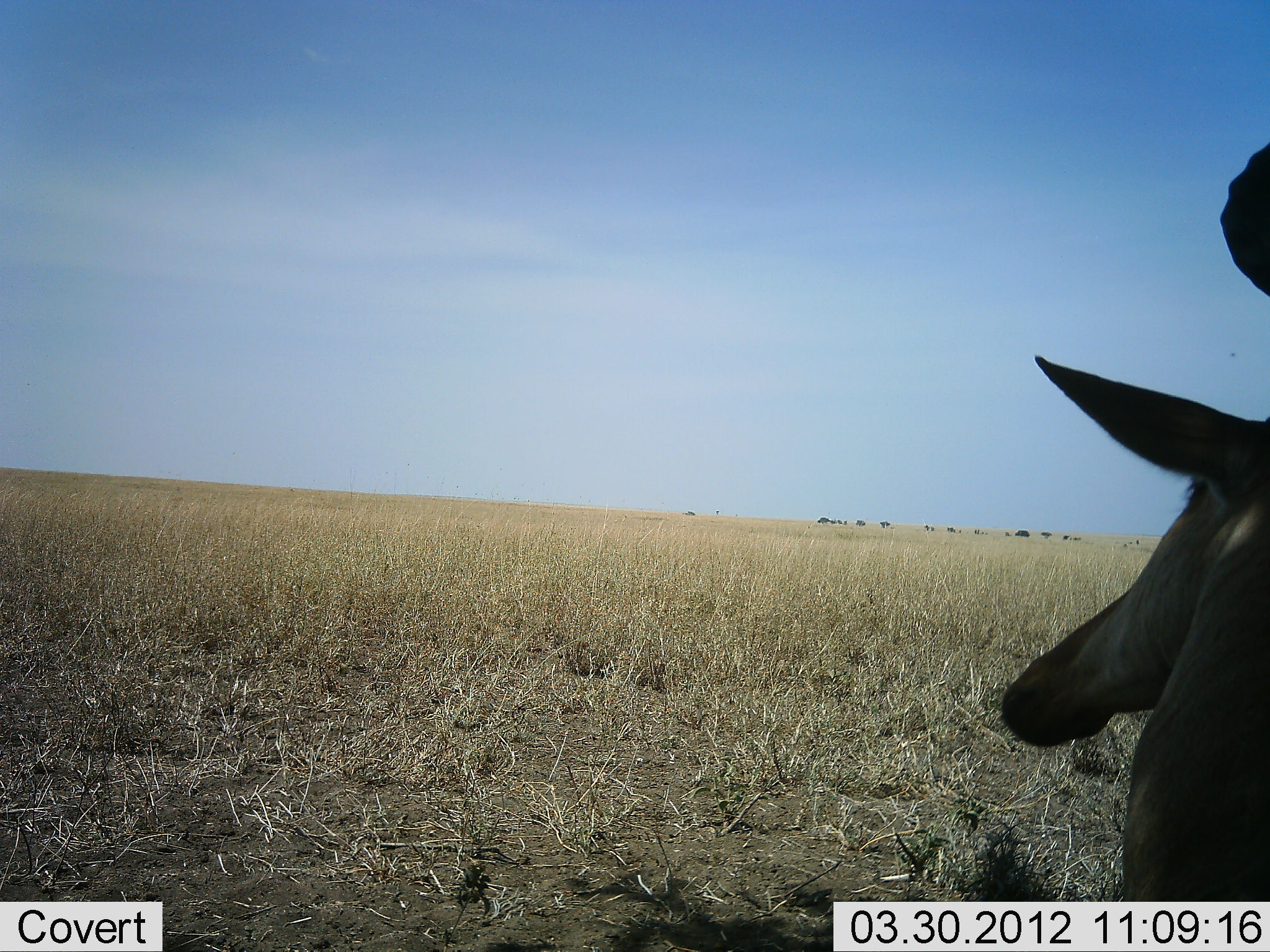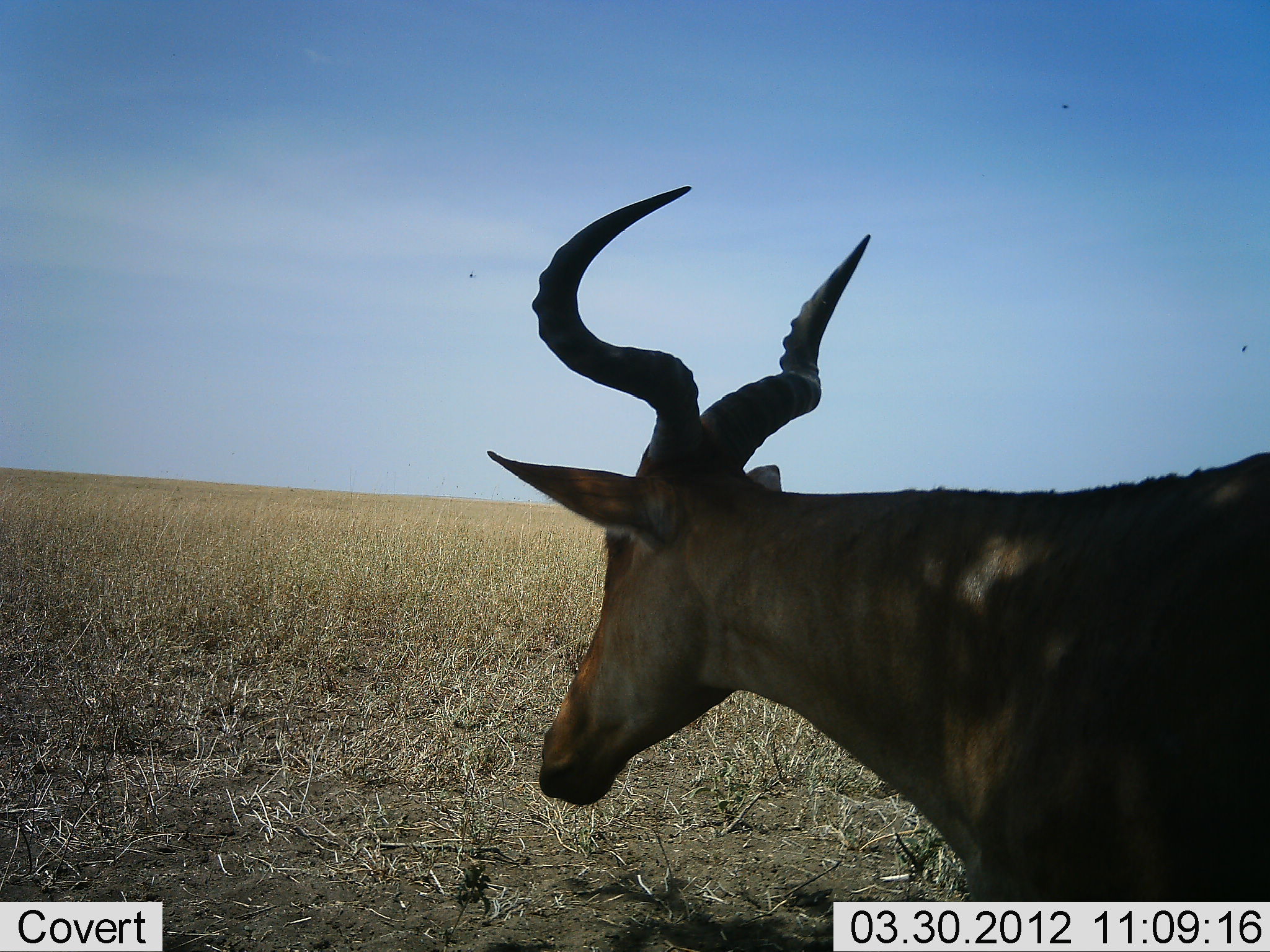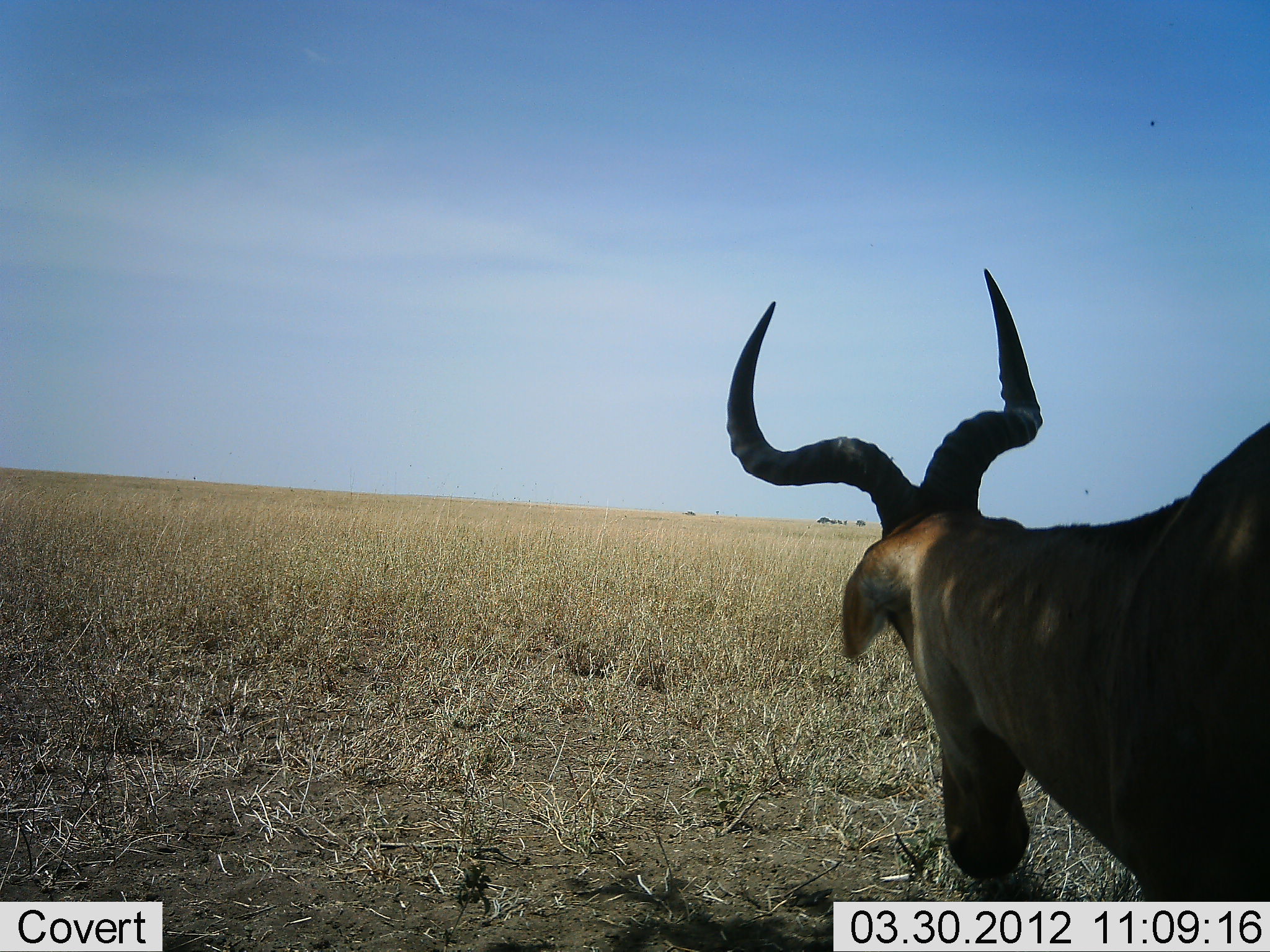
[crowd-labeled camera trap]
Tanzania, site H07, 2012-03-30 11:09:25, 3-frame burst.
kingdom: Animalia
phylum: Chordata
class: Mammalia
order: Artiodactyla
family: Bovidae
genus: Alcelaphus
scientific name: Alcelaphus buselaphus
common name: hartebeest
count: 1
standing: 50%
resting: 14%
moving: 29%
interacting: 7%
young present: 0%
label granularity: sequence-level